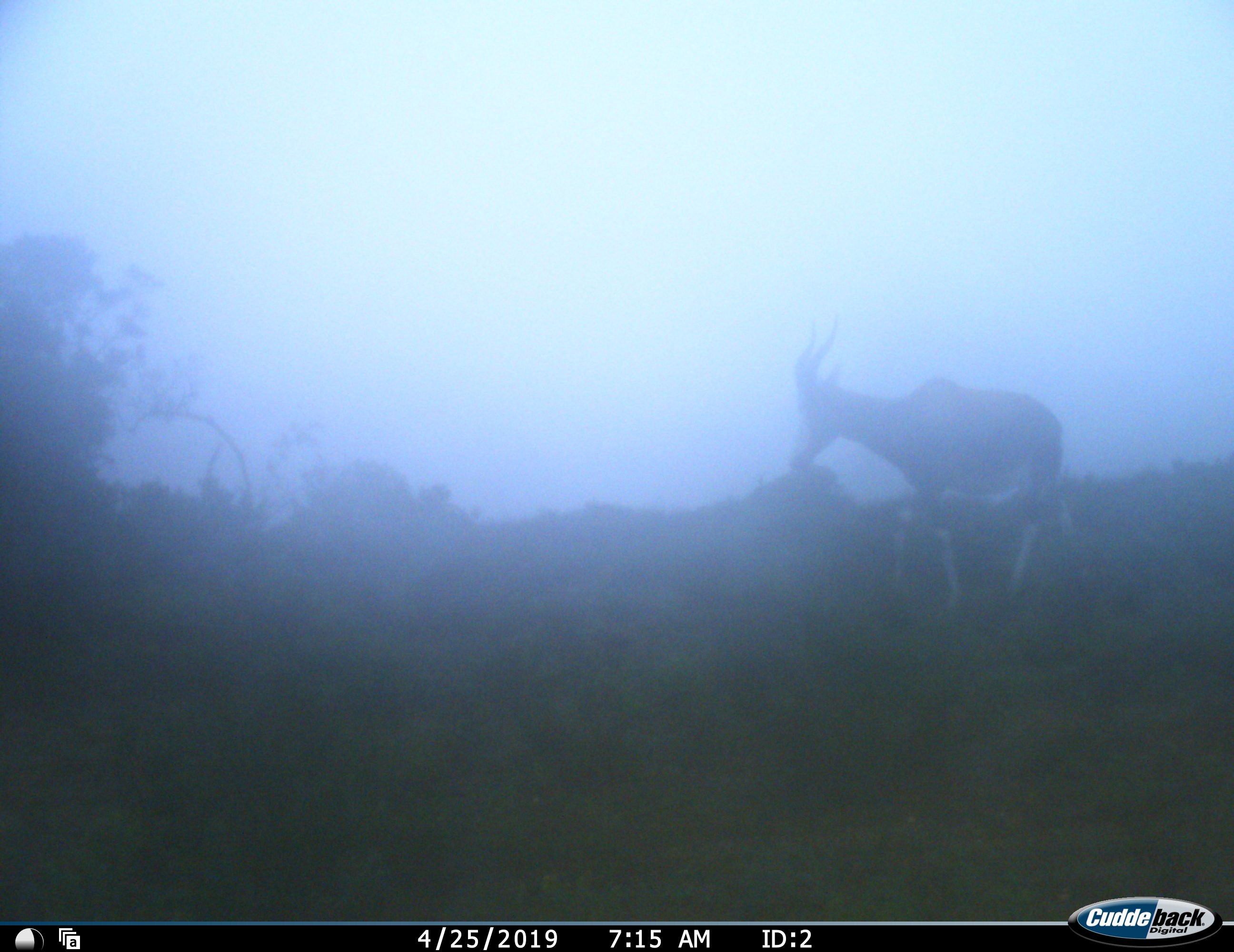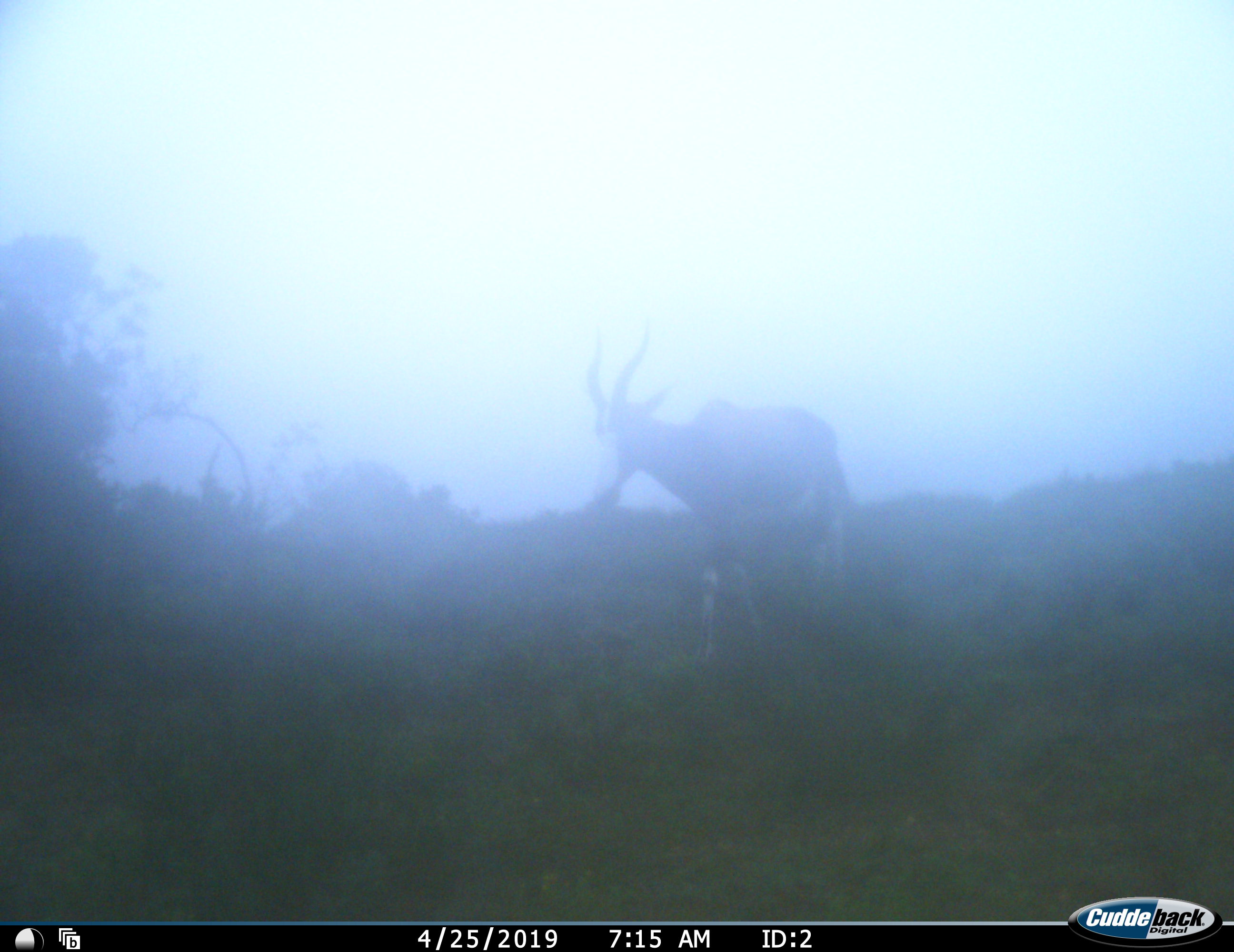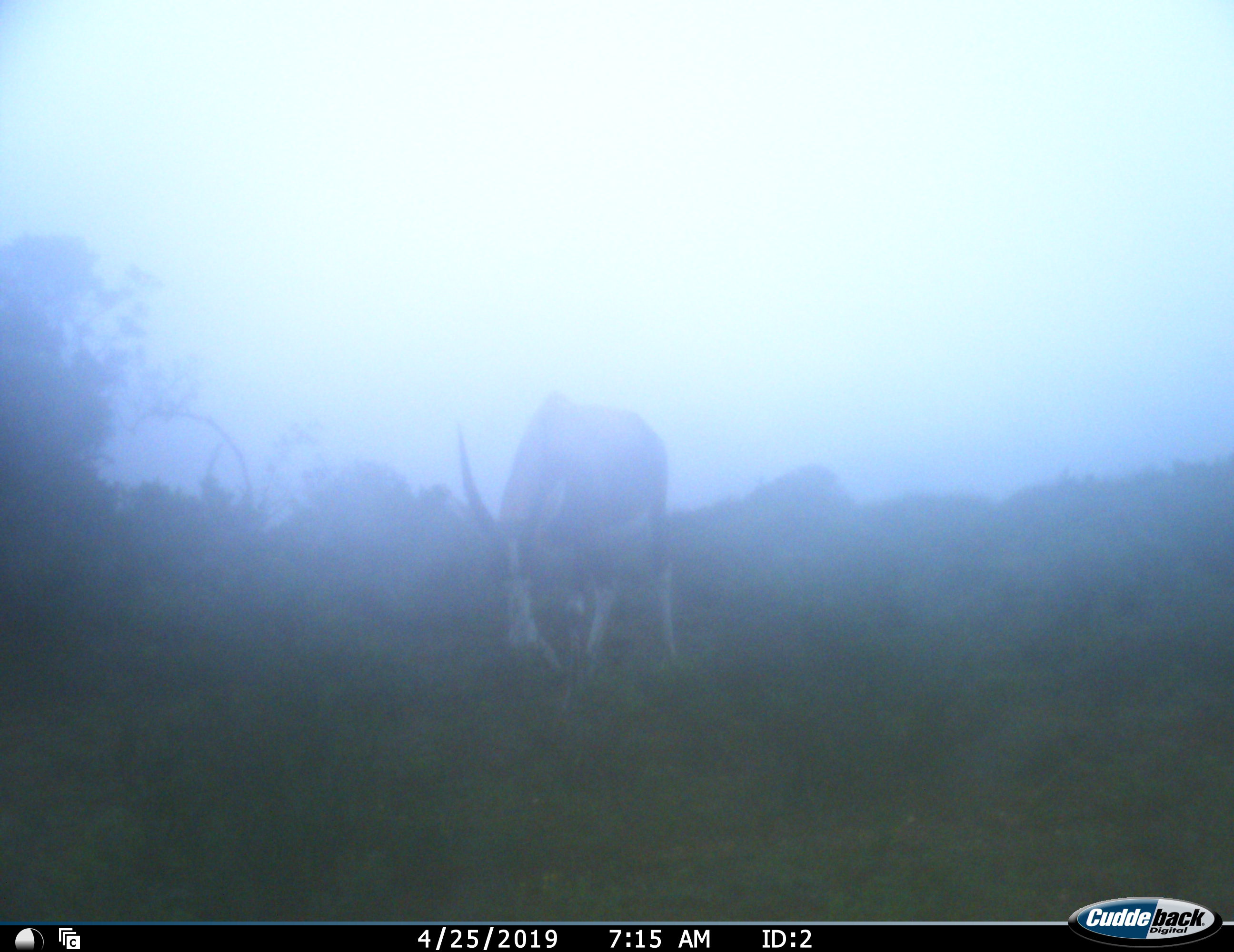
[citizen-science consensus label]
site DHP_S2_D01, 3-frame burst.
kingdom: Animalia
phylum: Chordata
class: Mammalia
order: Artiodactyla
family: Bovidae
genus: Damaliscus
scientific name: Damaliscus pygargus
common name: bontebok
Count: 1.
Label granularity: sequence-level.